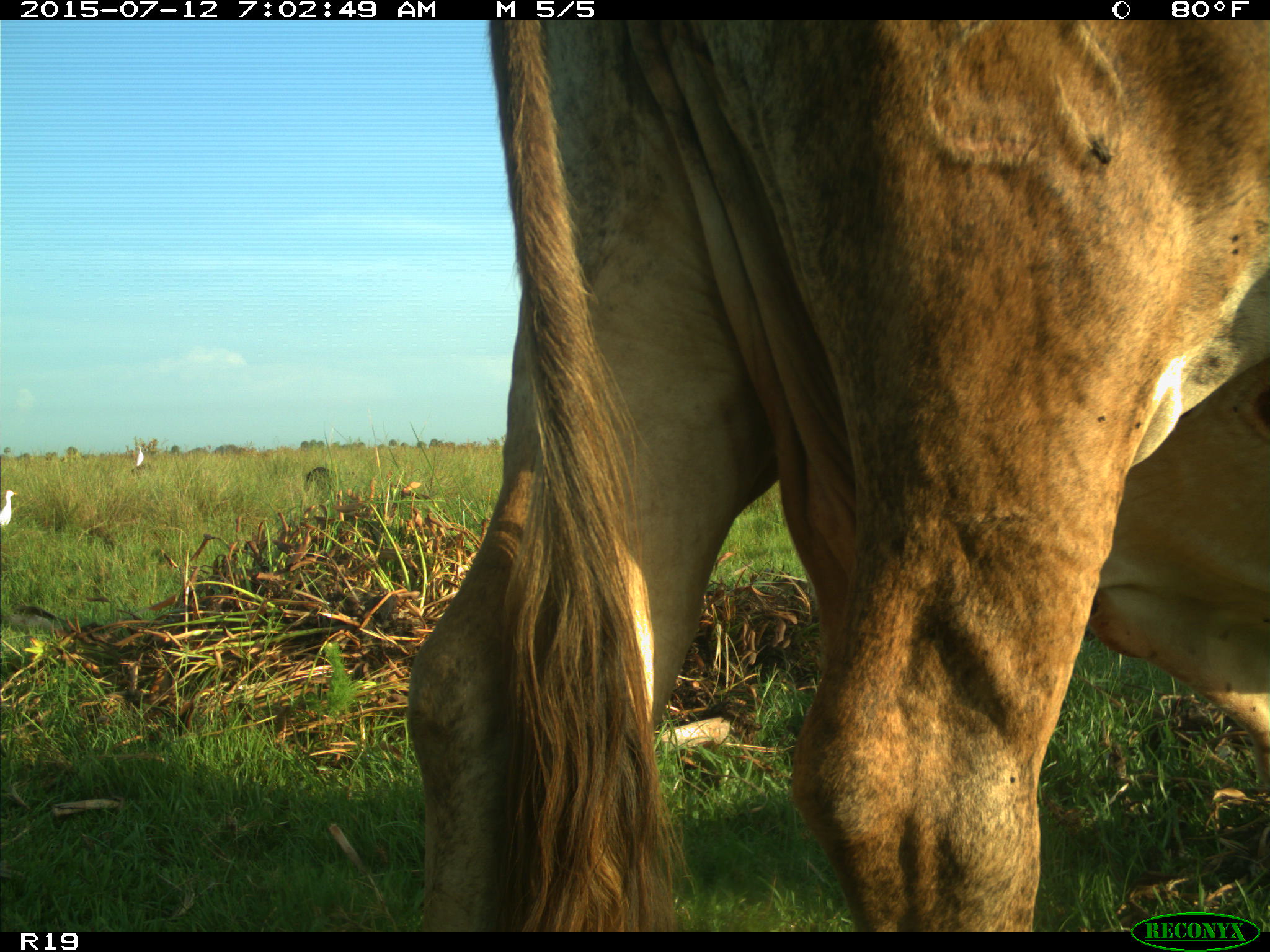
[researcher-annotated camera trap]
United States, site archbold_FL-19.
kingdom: Animalia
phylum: Chordata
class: Mammalia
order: Artiodactyla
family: Bovidae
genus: Bos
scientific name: Bos taurus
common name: domestic cow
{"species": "Bos taurus (domestic cow)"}